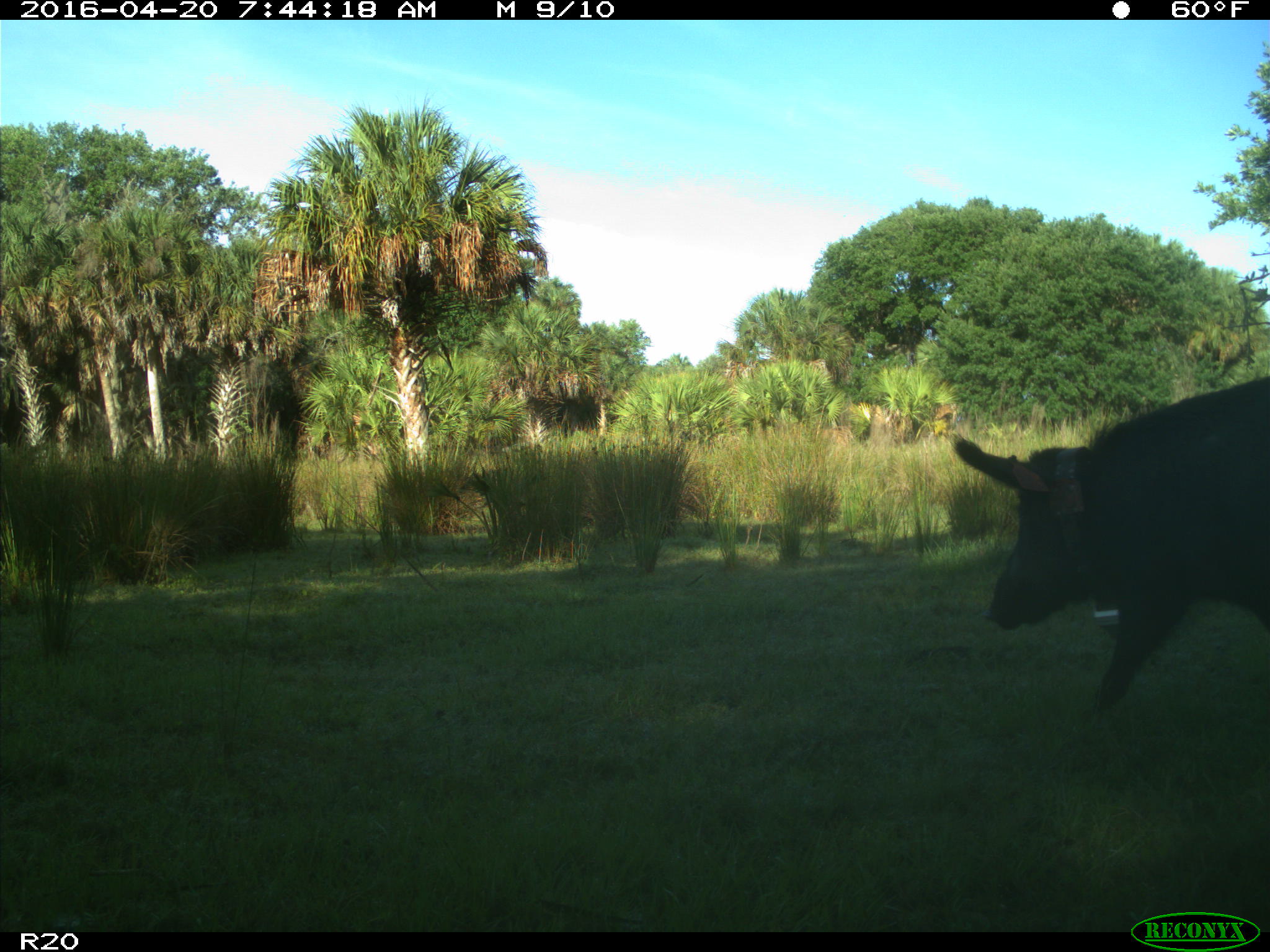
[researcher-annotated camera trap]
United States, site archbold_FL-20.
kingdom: Animalia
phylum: Chordata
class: Mammalia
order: Artiodactyla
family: Suidae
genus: Sus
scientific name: Sus scrofa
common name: wild boar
Sus scrofa (wild boar).